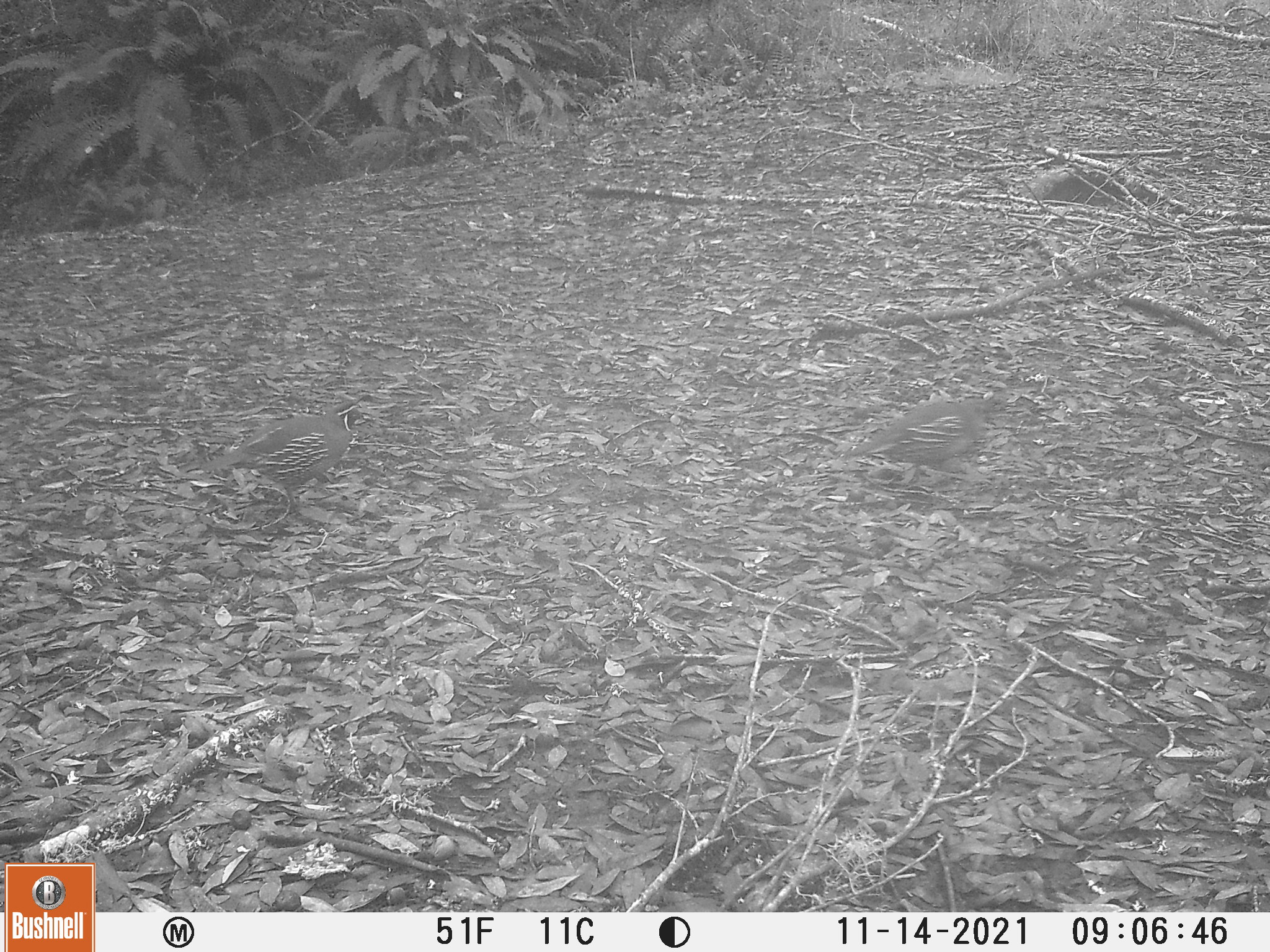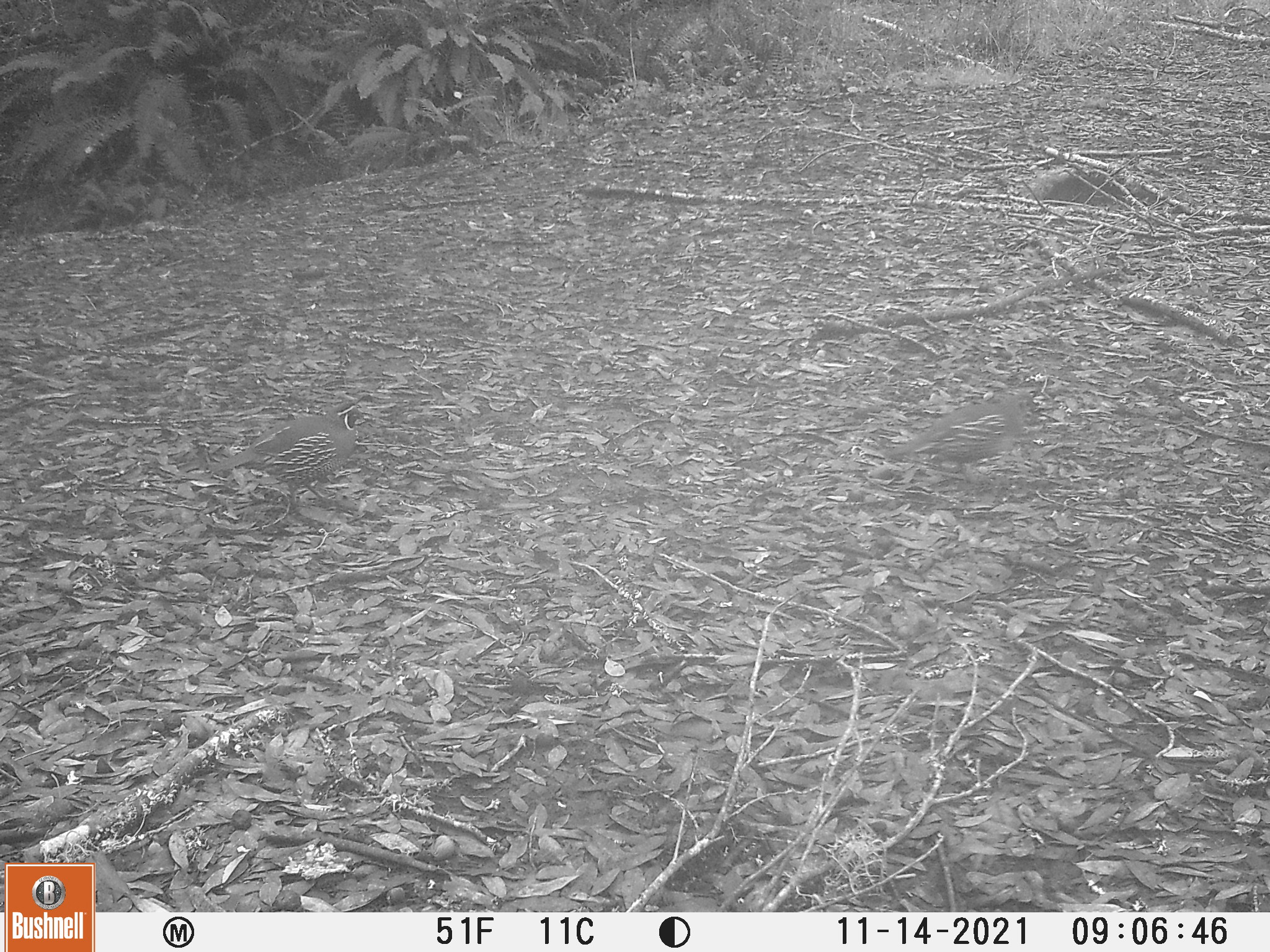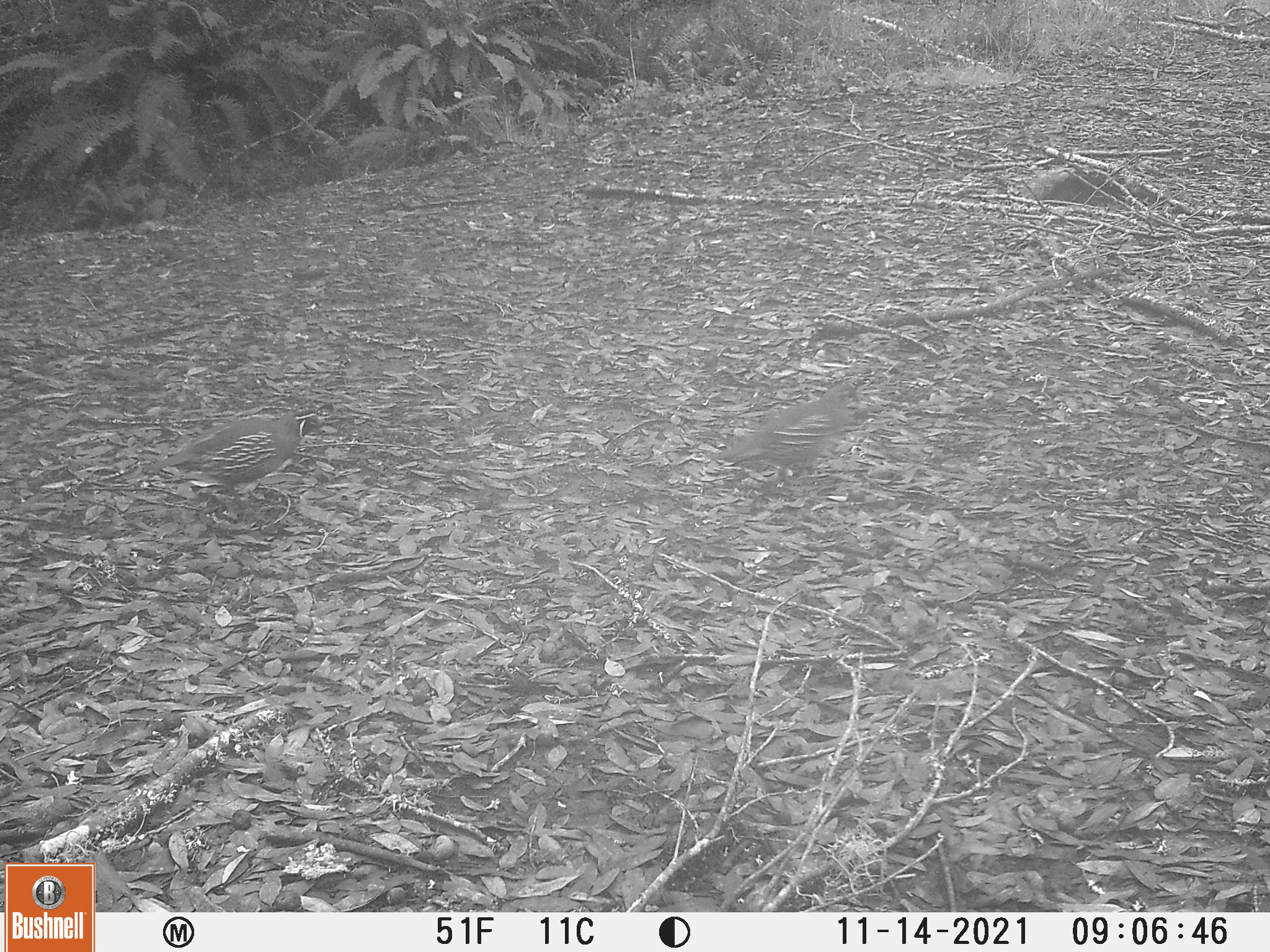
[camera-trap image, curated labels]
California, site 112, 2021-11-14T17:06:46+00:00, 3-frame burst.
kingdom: Animalia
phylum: Chordata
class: Aves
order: Galliformes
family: Odontophoridae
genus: Callipepla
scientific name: Callipepla californica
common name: california quail